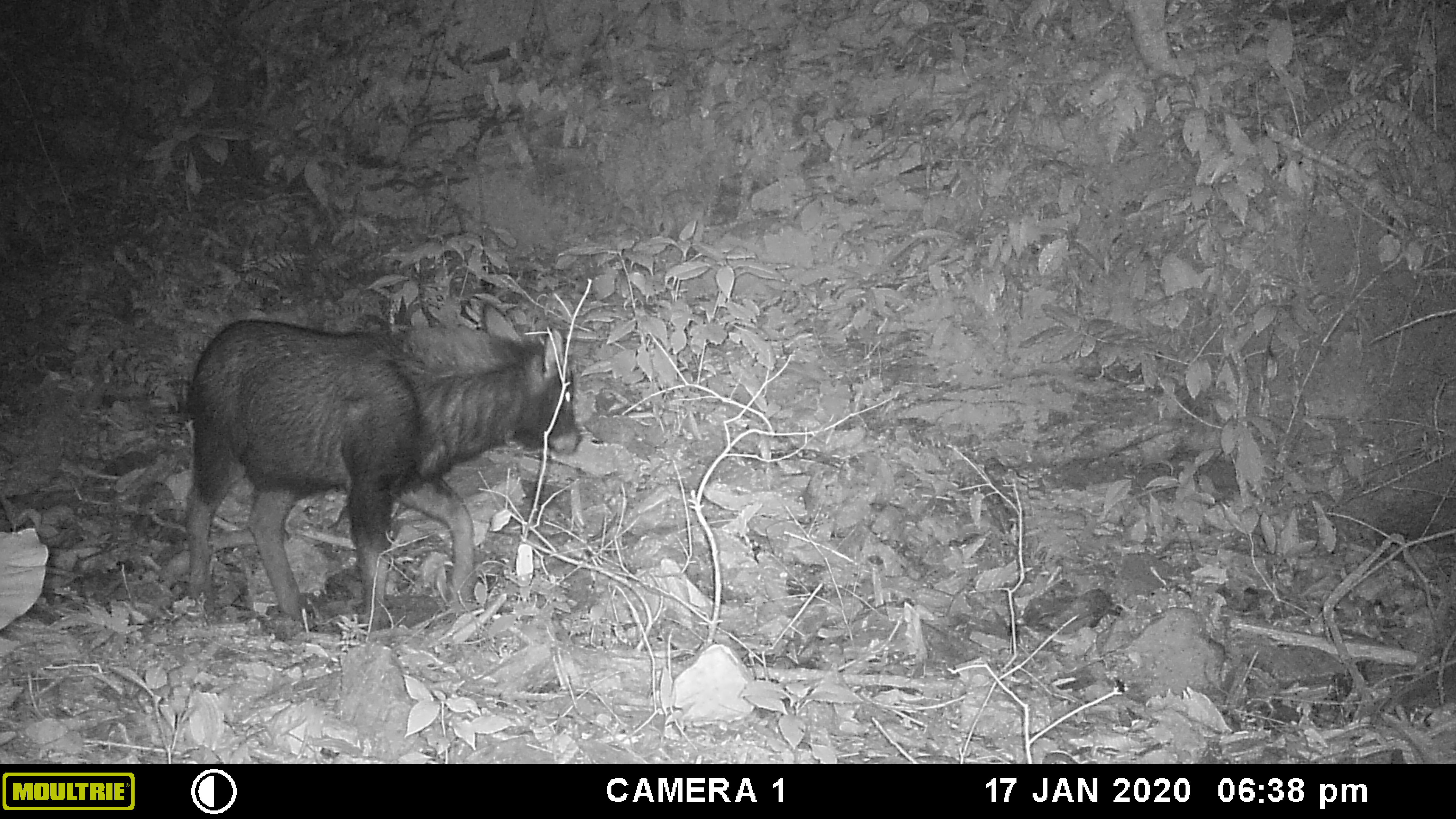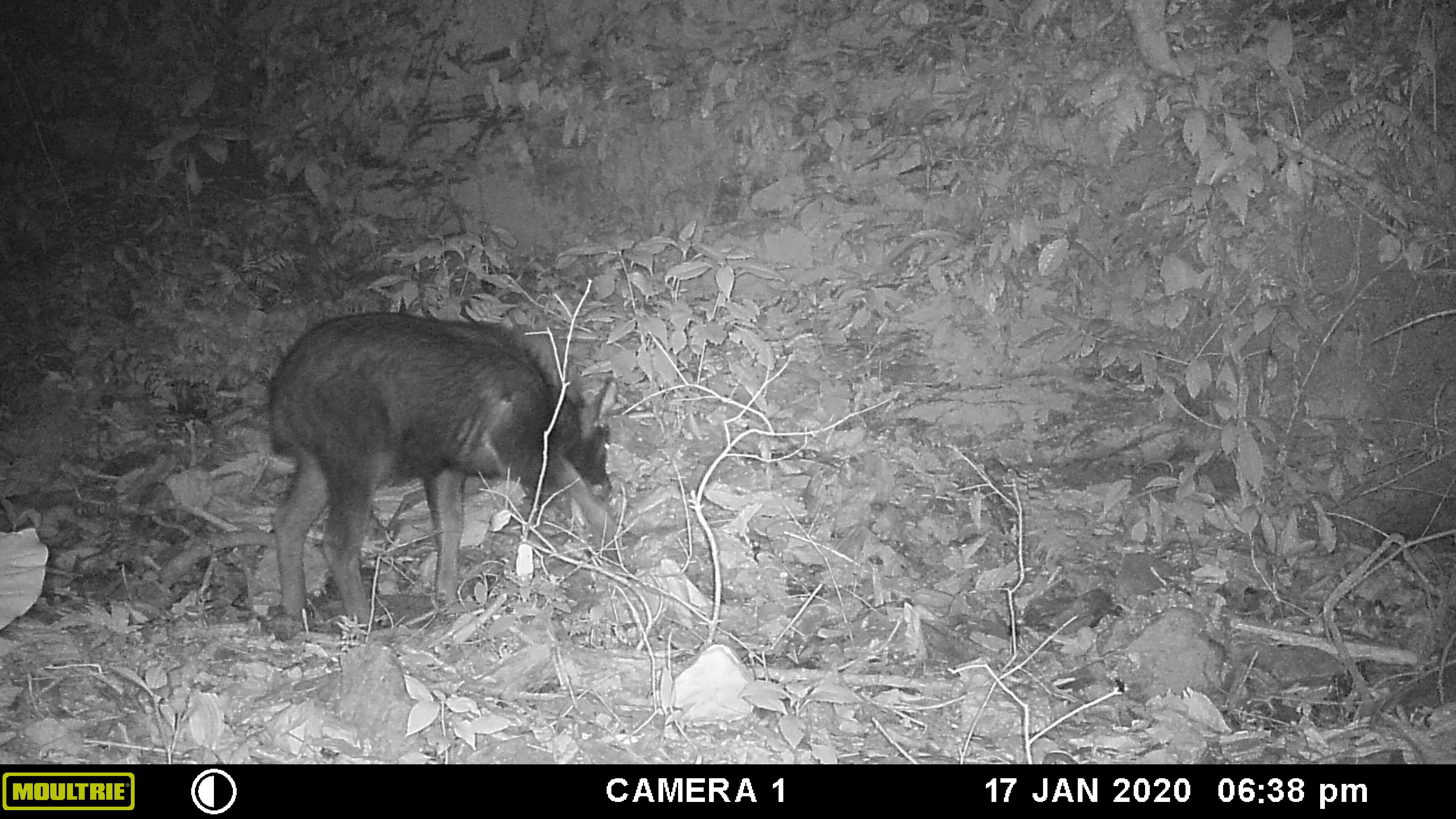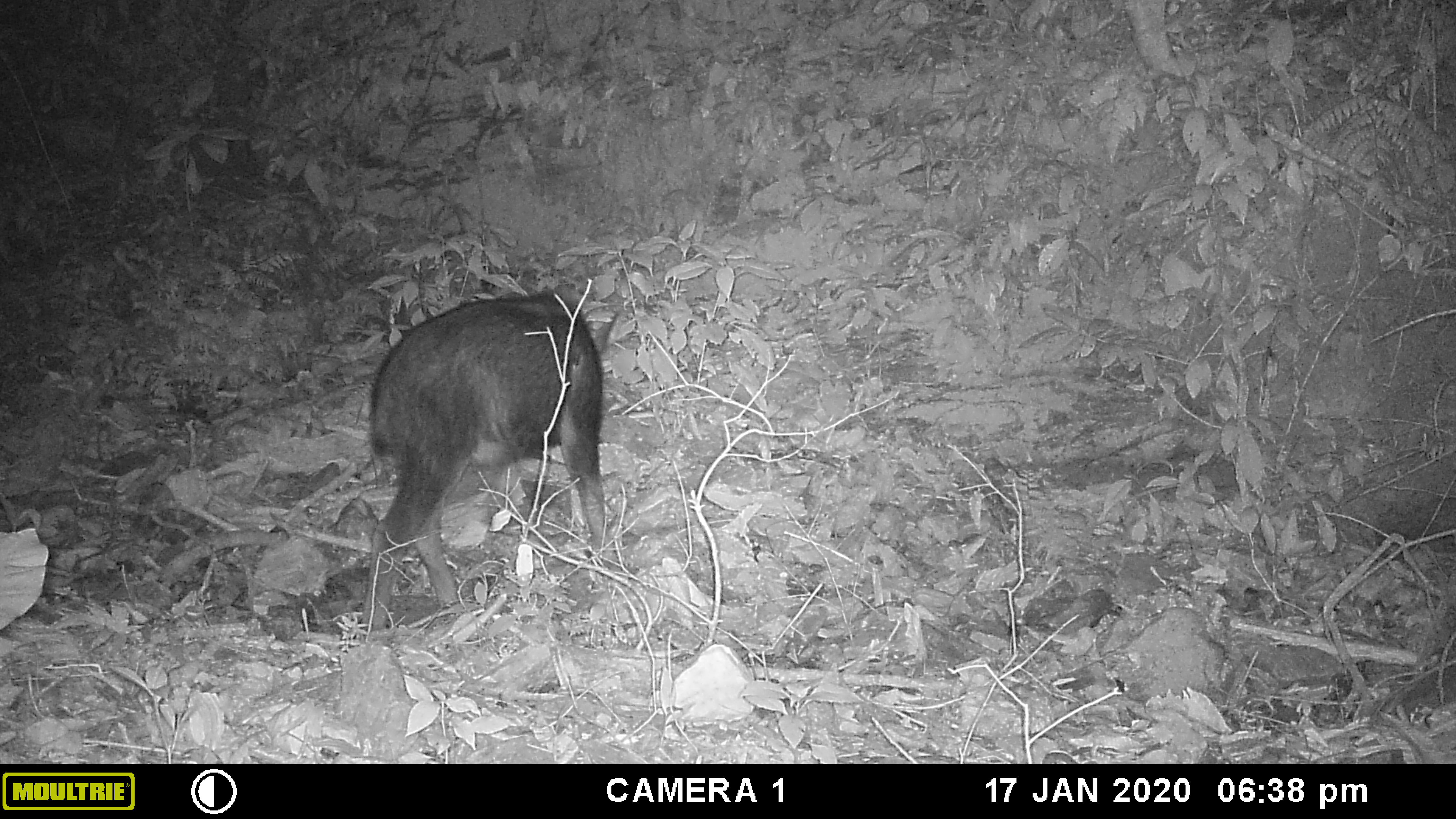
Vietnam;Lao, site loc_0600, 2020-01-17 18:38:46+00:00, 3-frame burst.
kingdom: Animalia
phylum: Chordata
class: Mammalia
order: Artiodactyla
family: Bovidae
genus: Capricornis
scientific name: Capricornis sumatraensis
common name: chinese serow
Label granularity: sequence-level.